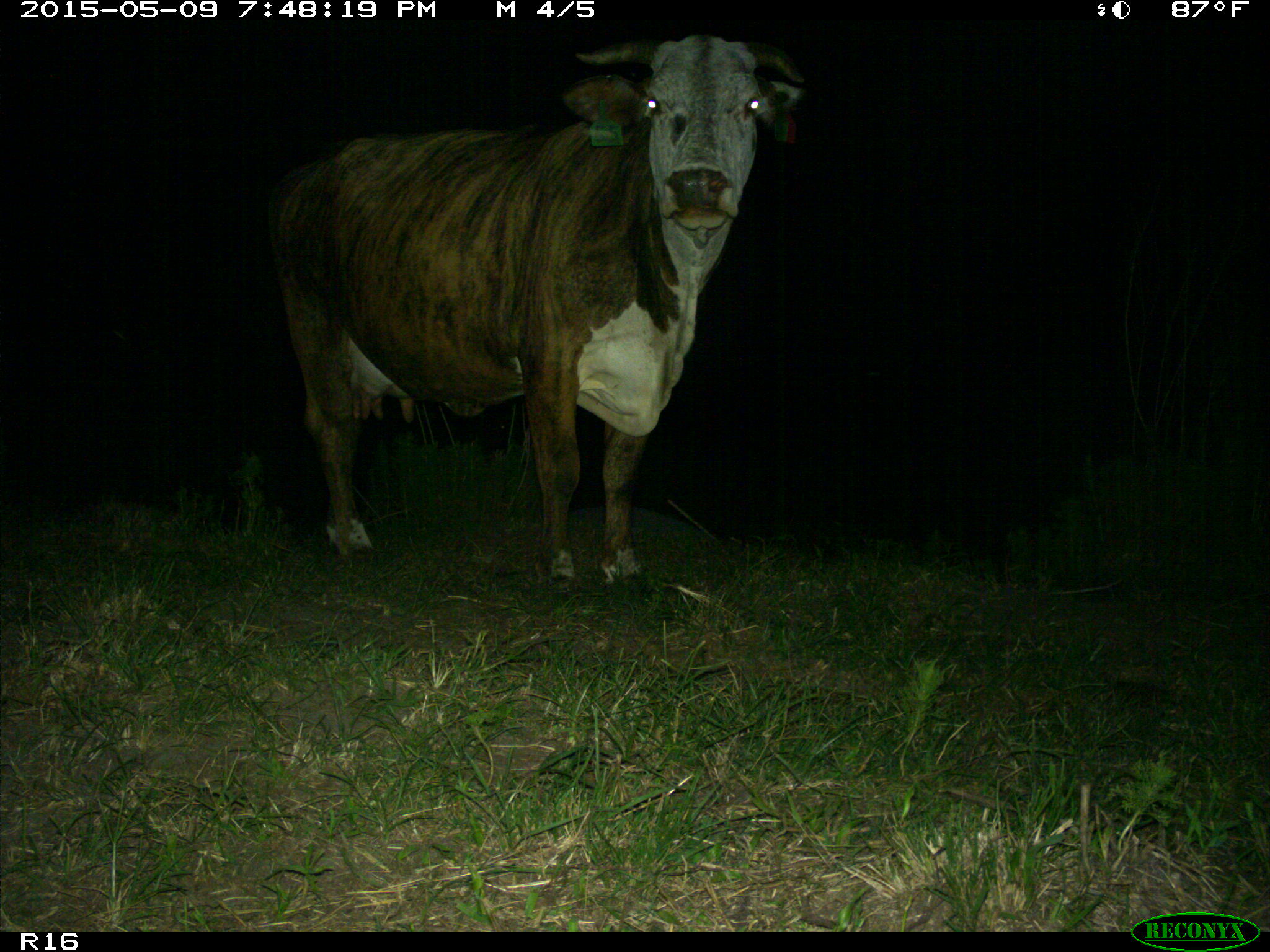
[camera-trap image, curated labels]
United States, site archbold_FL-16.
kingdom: Animalia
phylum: Chordata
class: Mammalia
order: Artiodactyla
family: Bovidae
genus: Bos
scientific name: Bos taurus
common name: domestic cow